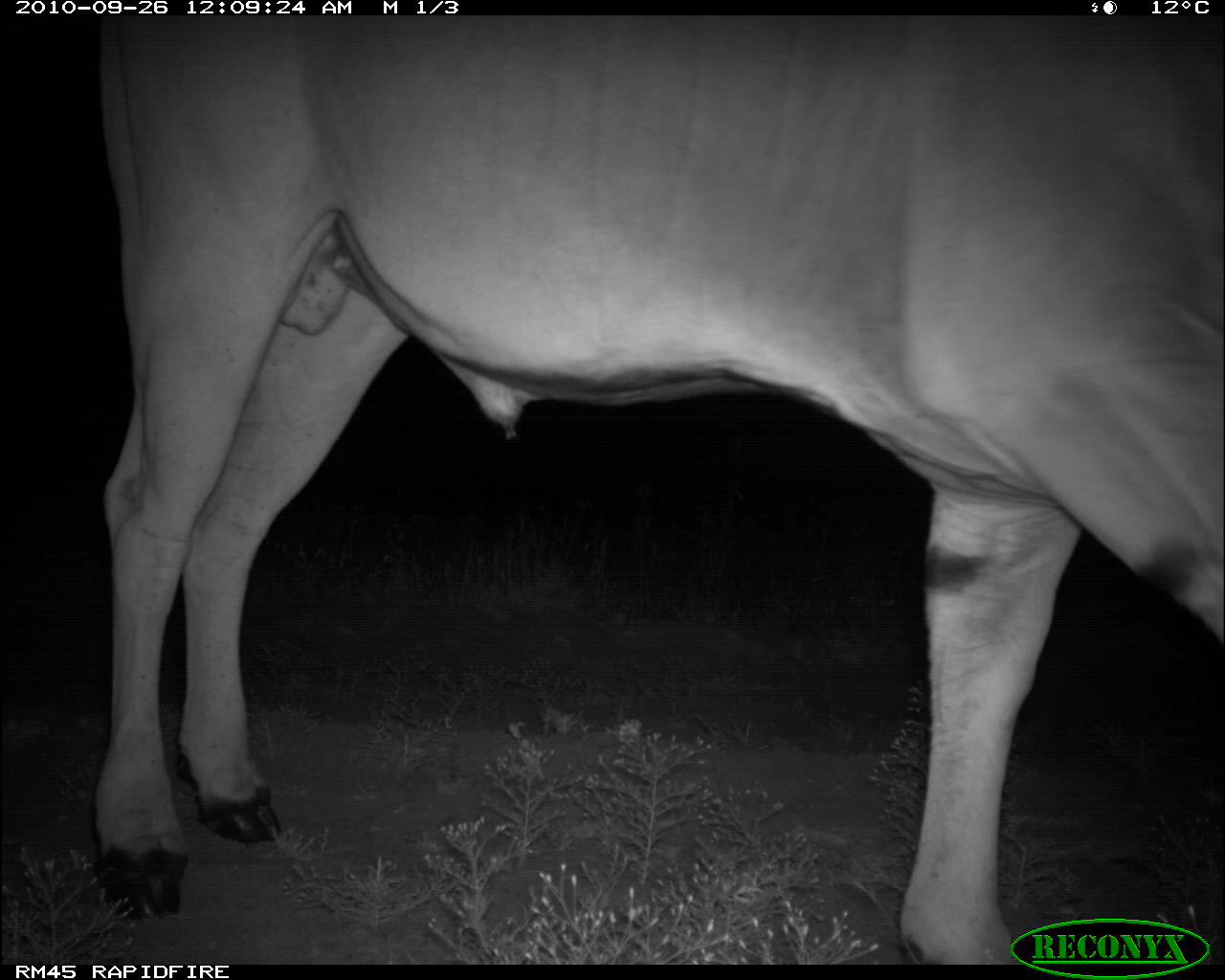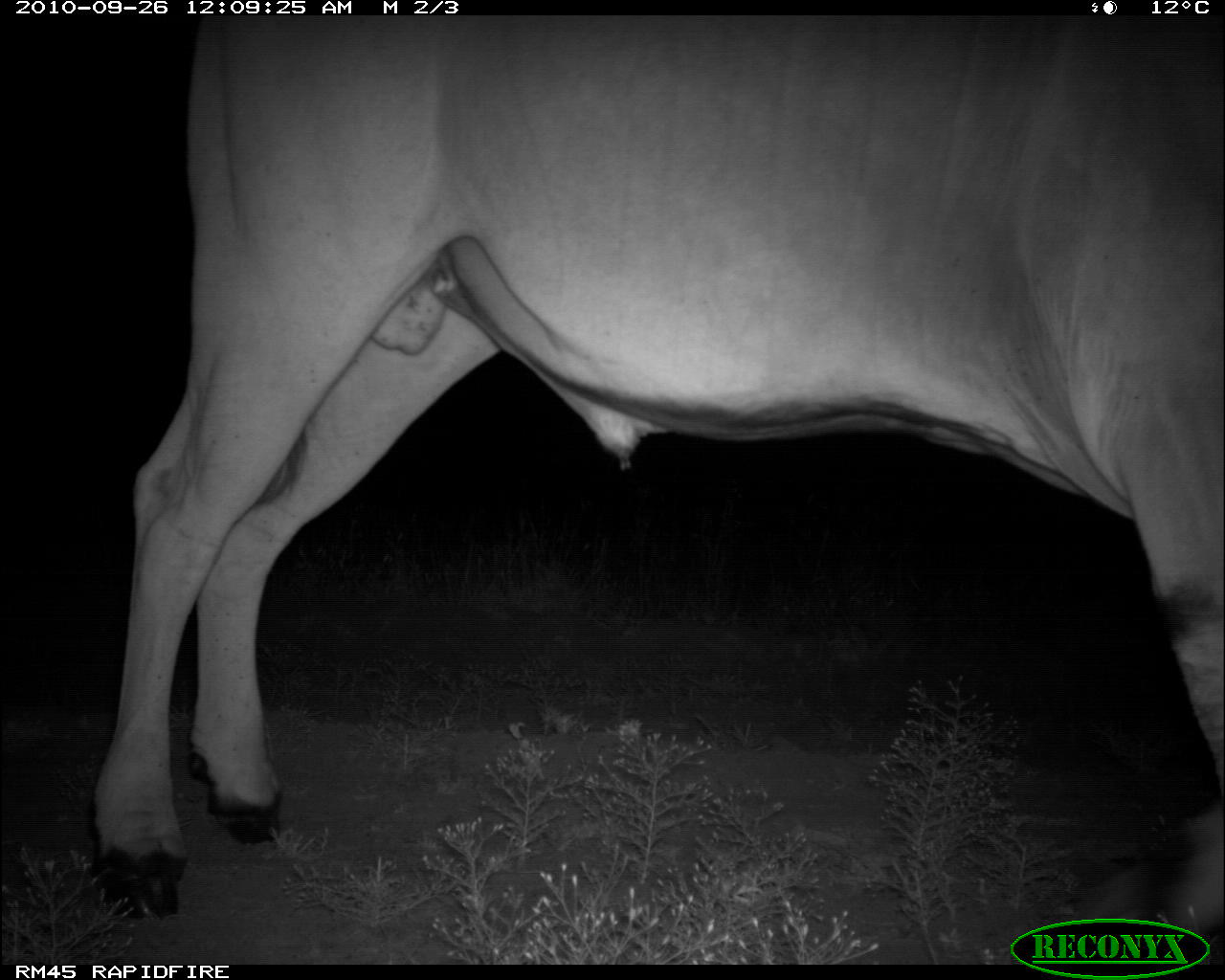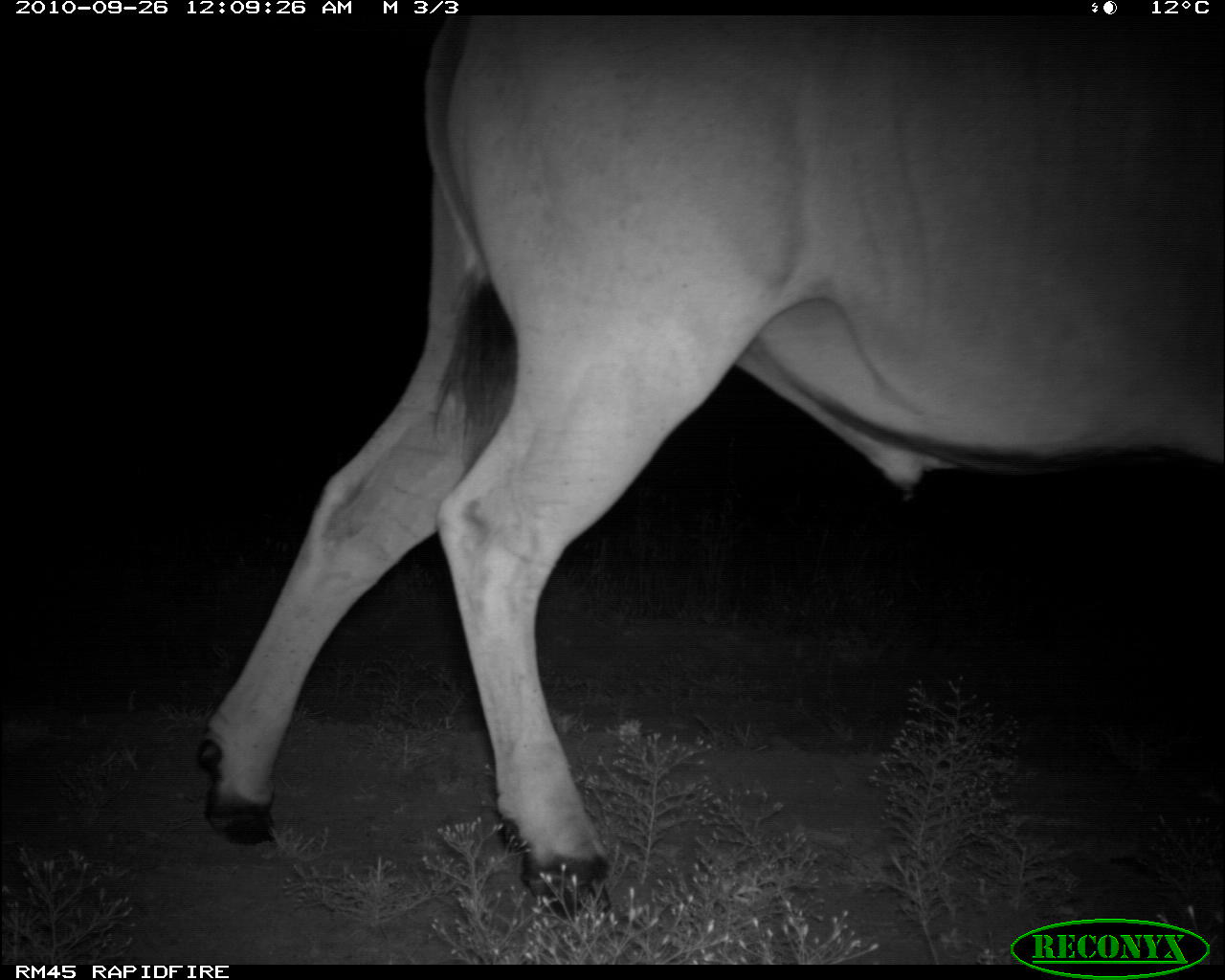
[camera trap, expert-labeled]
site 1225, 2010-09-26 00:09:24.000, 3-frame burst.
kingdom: Animalia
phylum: Chordata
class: Mammalia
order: Artiodactyla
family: Bovidae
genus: Tragelaphus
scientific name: Tragelaphus oryx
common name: eland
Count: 1.